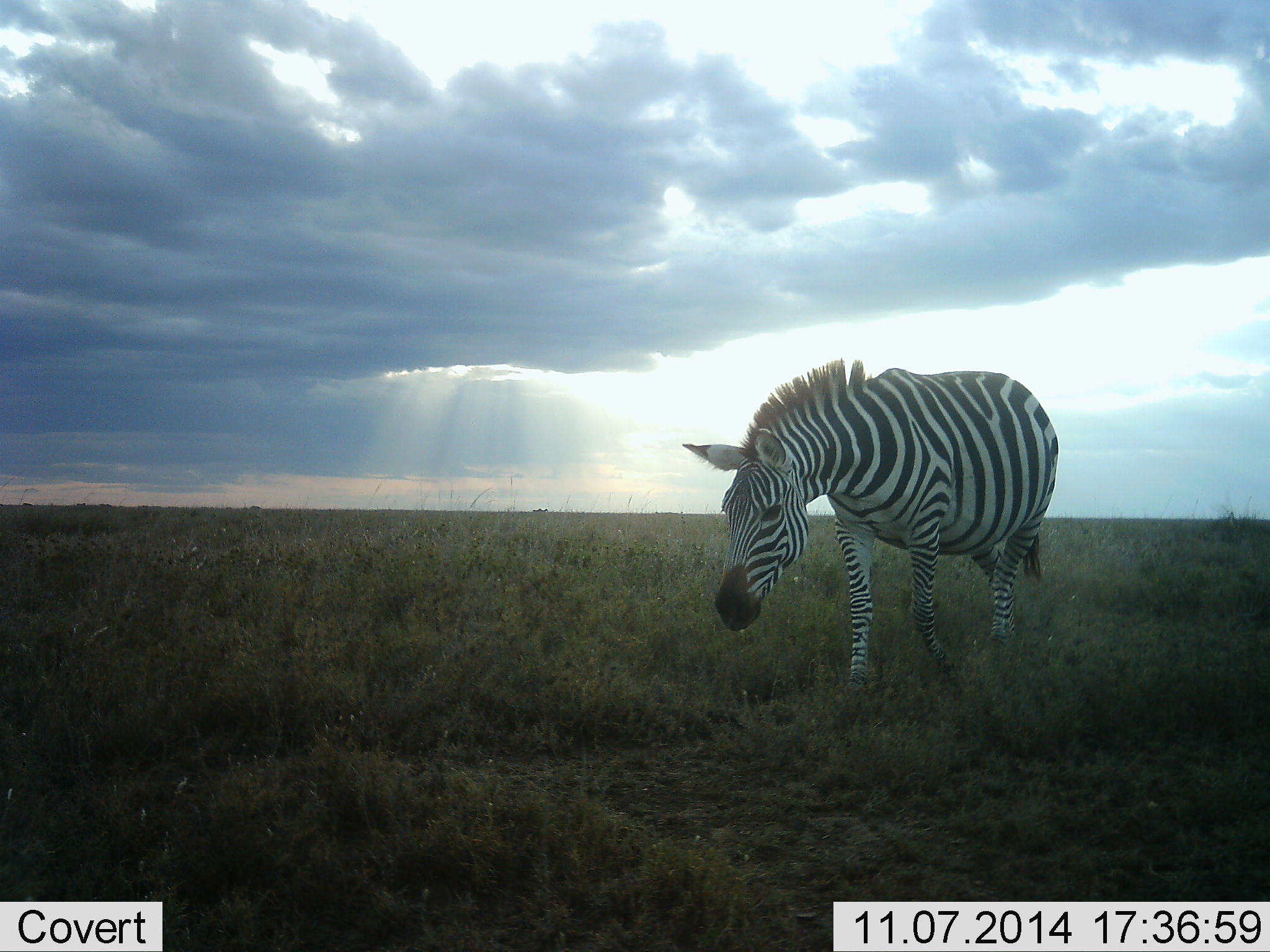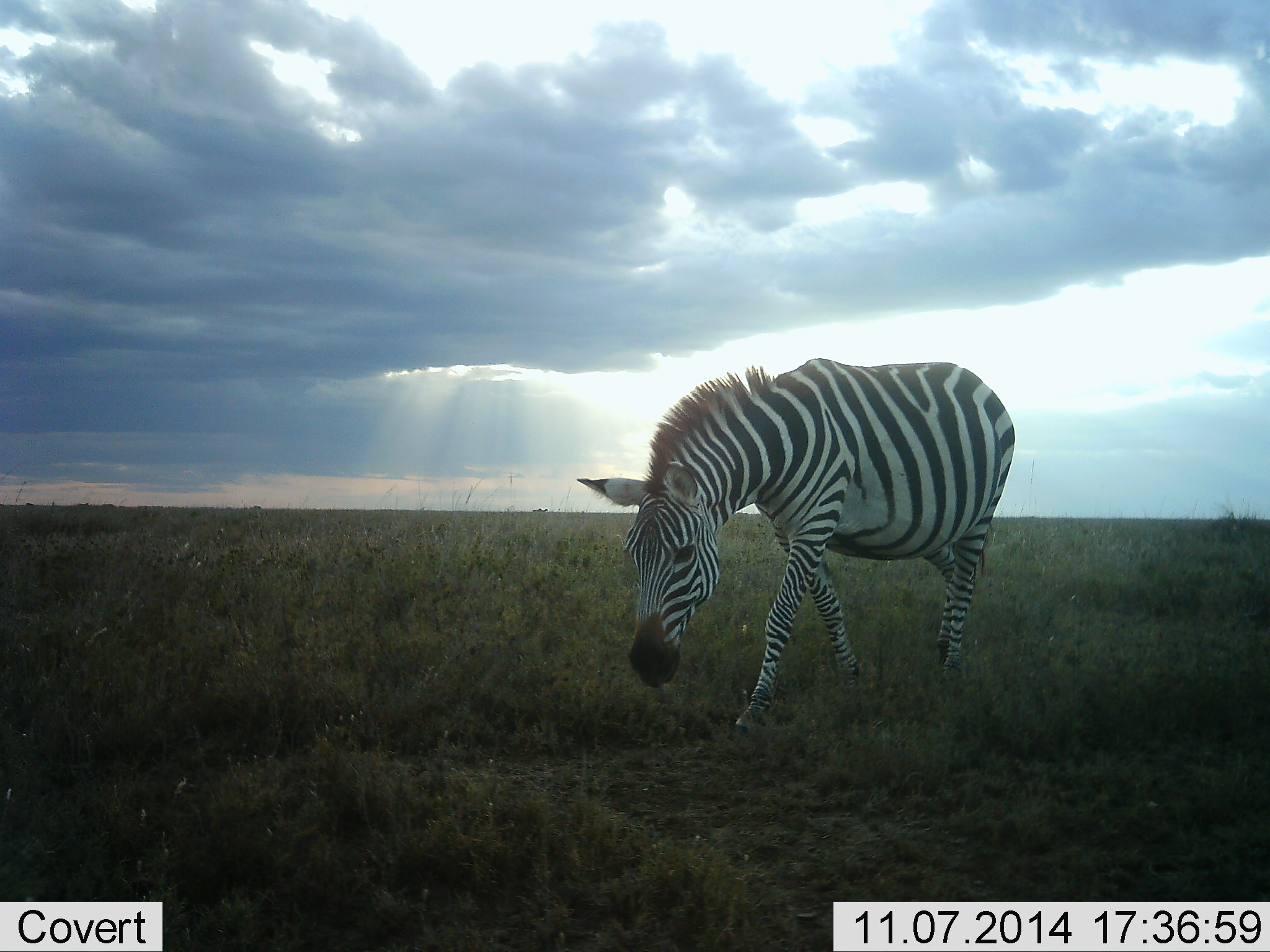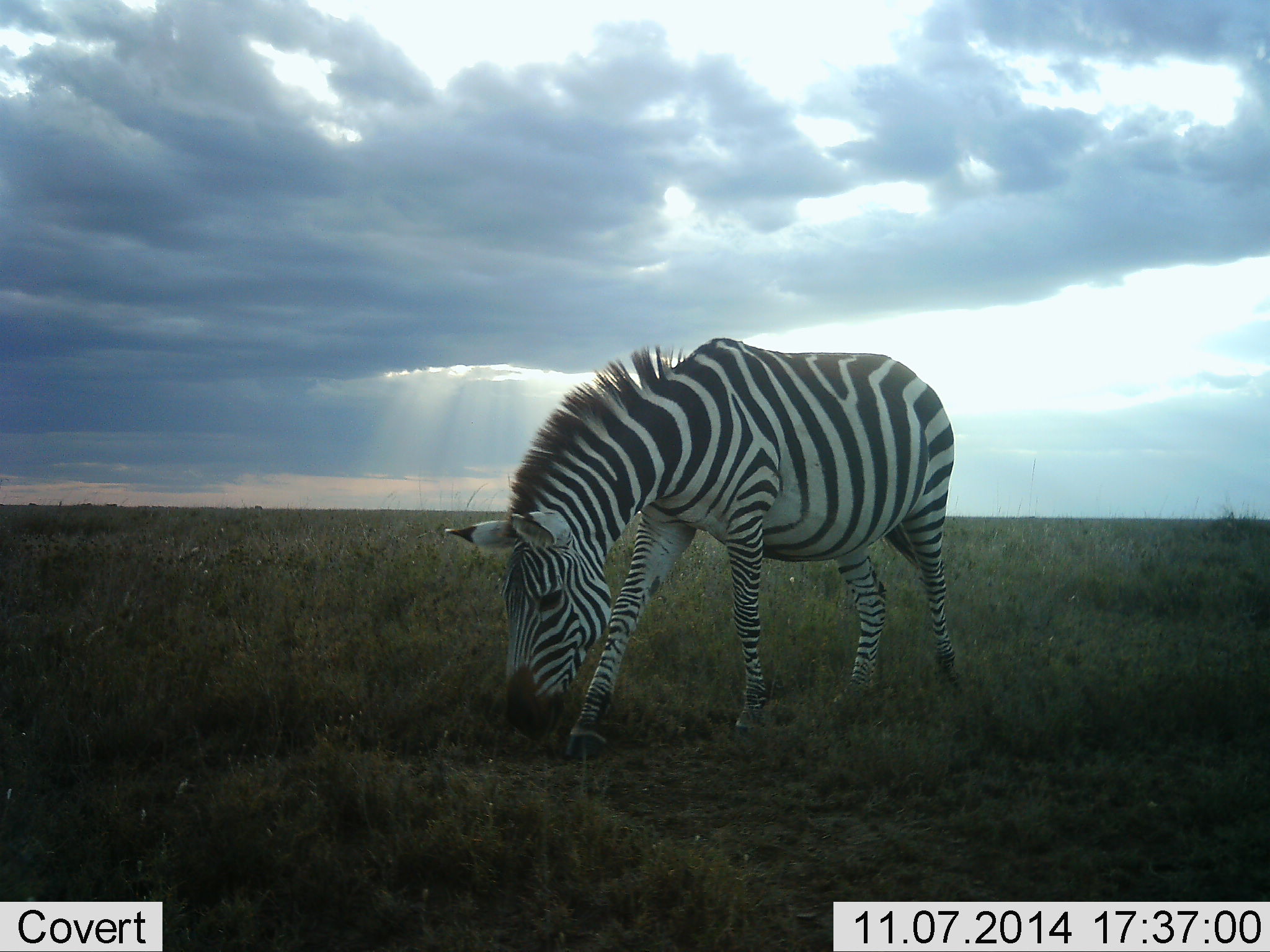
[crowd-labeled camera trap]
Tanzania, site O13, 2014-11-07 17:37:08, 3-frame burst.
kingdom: Animalia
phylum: Chordata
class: Mammalia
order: Perissodactyla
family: Equidae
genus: Equus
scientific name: Equus quagga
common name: plains zebra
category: zebra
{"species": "zebra (plains zebra) (Equus quagga)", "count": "1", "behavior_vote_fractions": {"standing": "10%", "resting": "0%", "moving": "90%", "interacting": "0%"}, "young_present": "0%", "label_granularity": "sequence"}